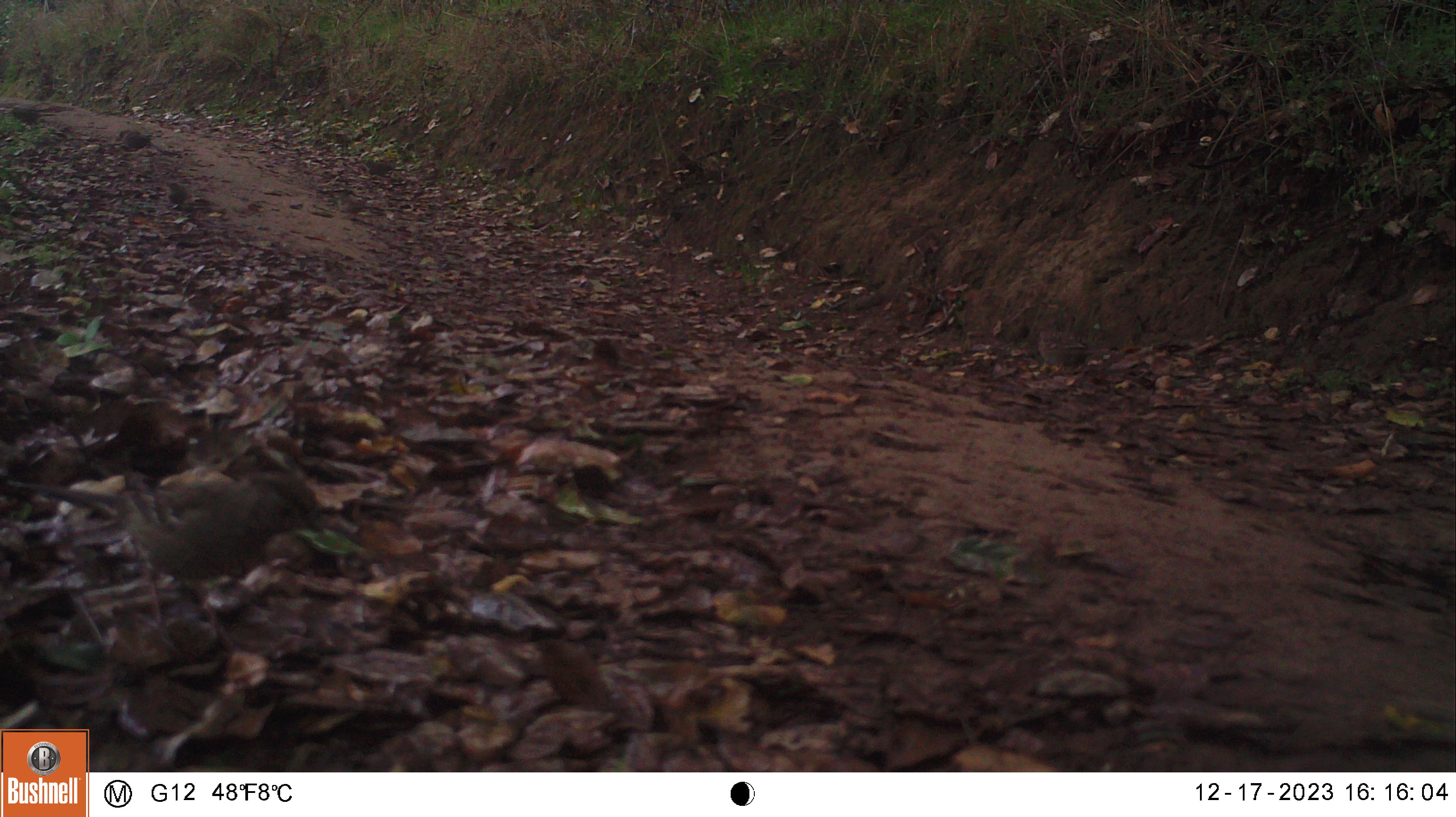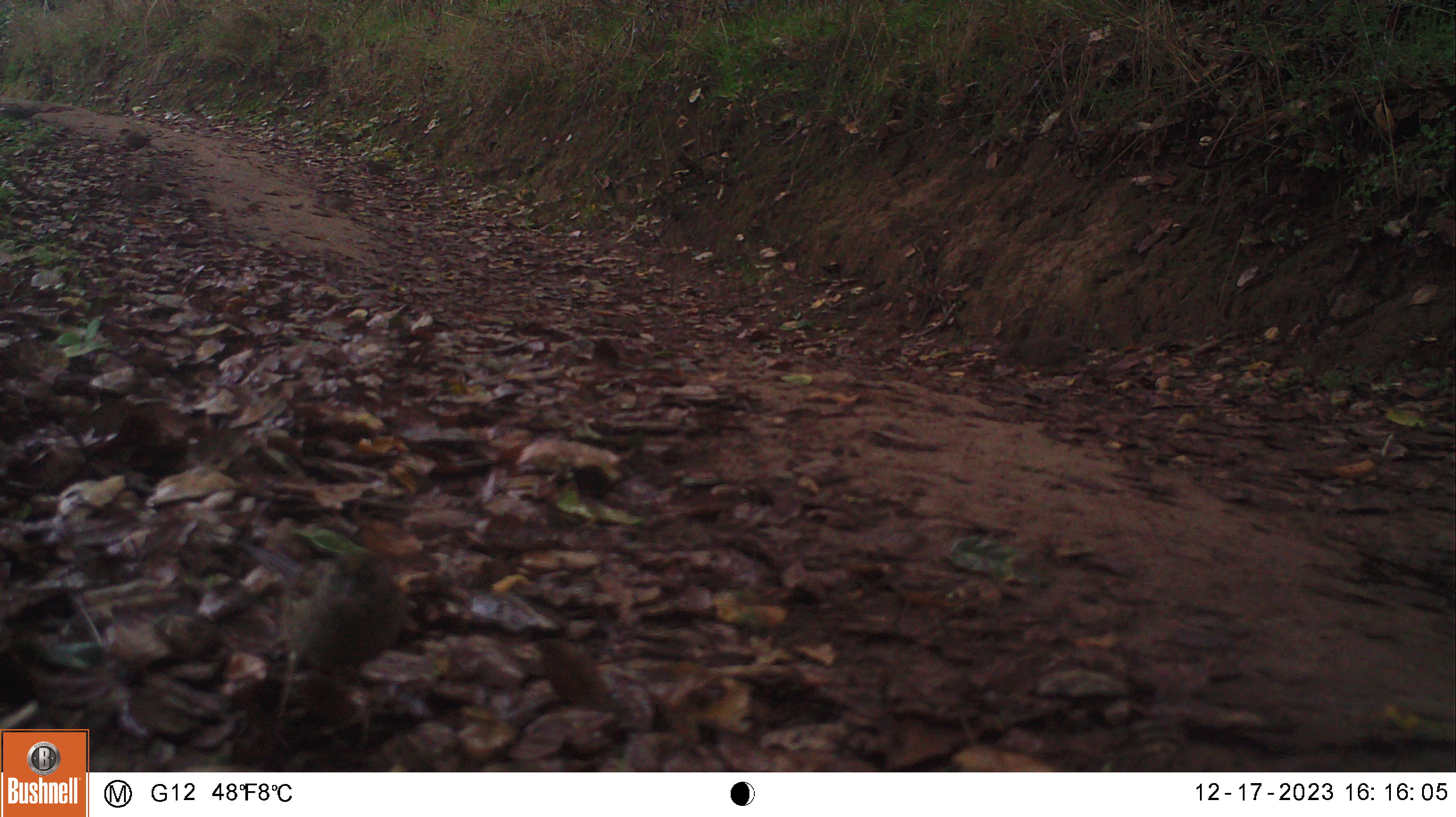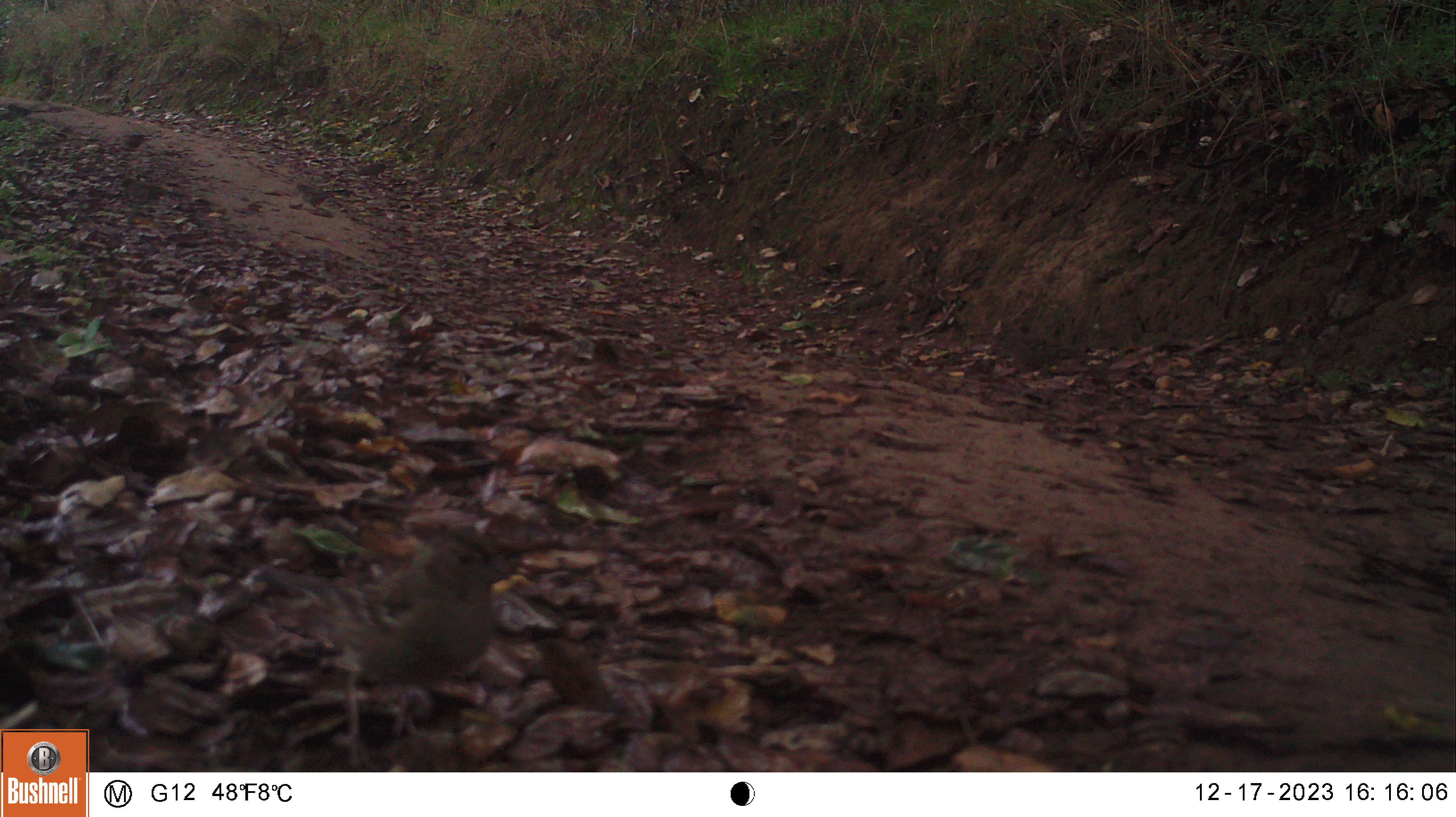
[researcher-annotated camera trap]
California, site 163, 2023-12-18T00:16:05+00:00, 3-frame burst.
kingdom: Animalia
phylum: Chordata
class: Aves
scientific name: Aves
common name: bird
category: unknown bird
Unknown bird (bird) (Aves).